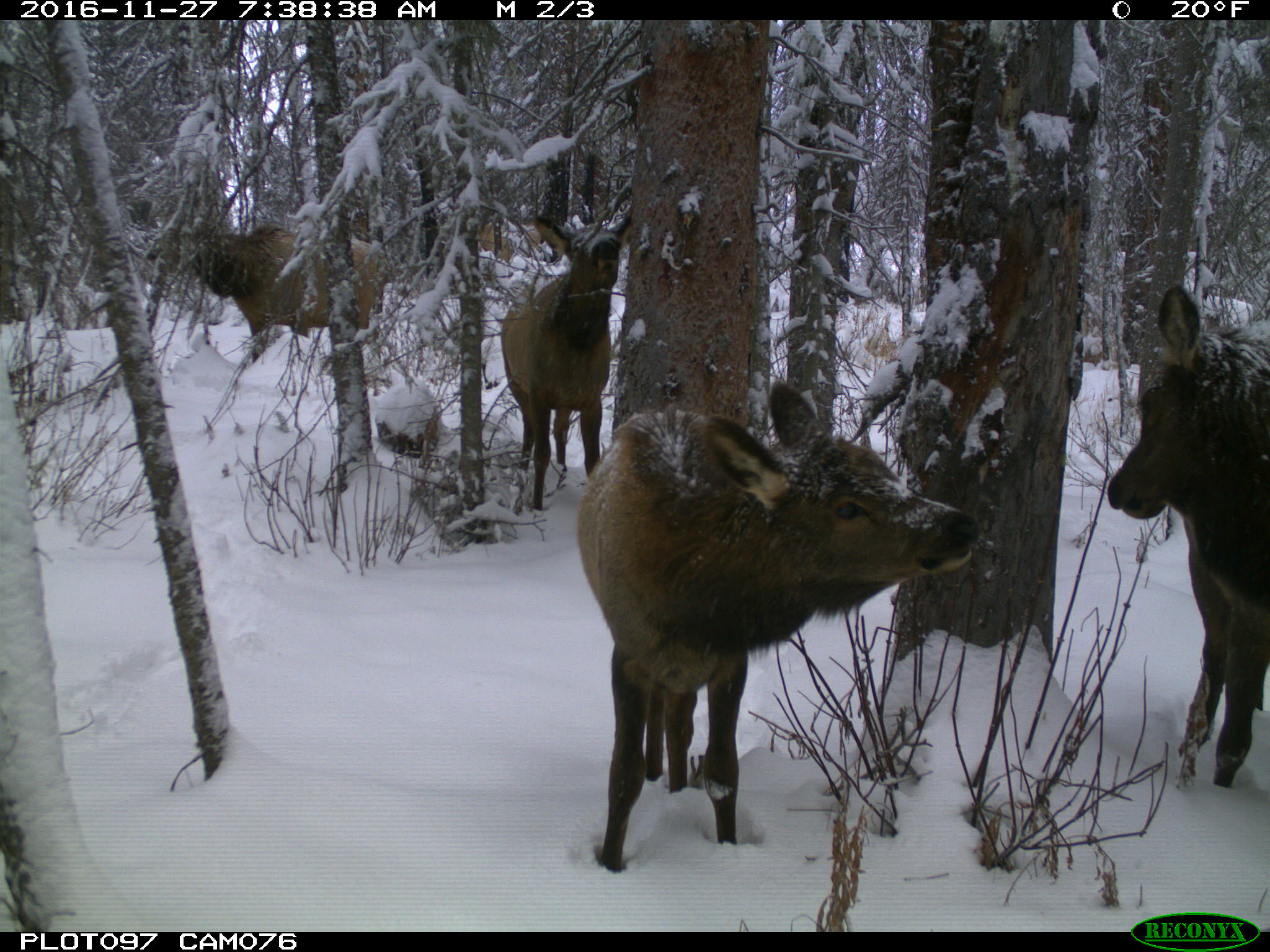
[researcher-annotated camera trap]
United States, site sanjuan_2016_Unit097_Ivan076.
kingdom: Animalia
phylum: Chordata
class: Mammalia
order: Artiodactyla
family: Cervidae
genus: Cervus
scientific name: Cervus elaphus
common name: red deer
Cervus elaphus (red deer).